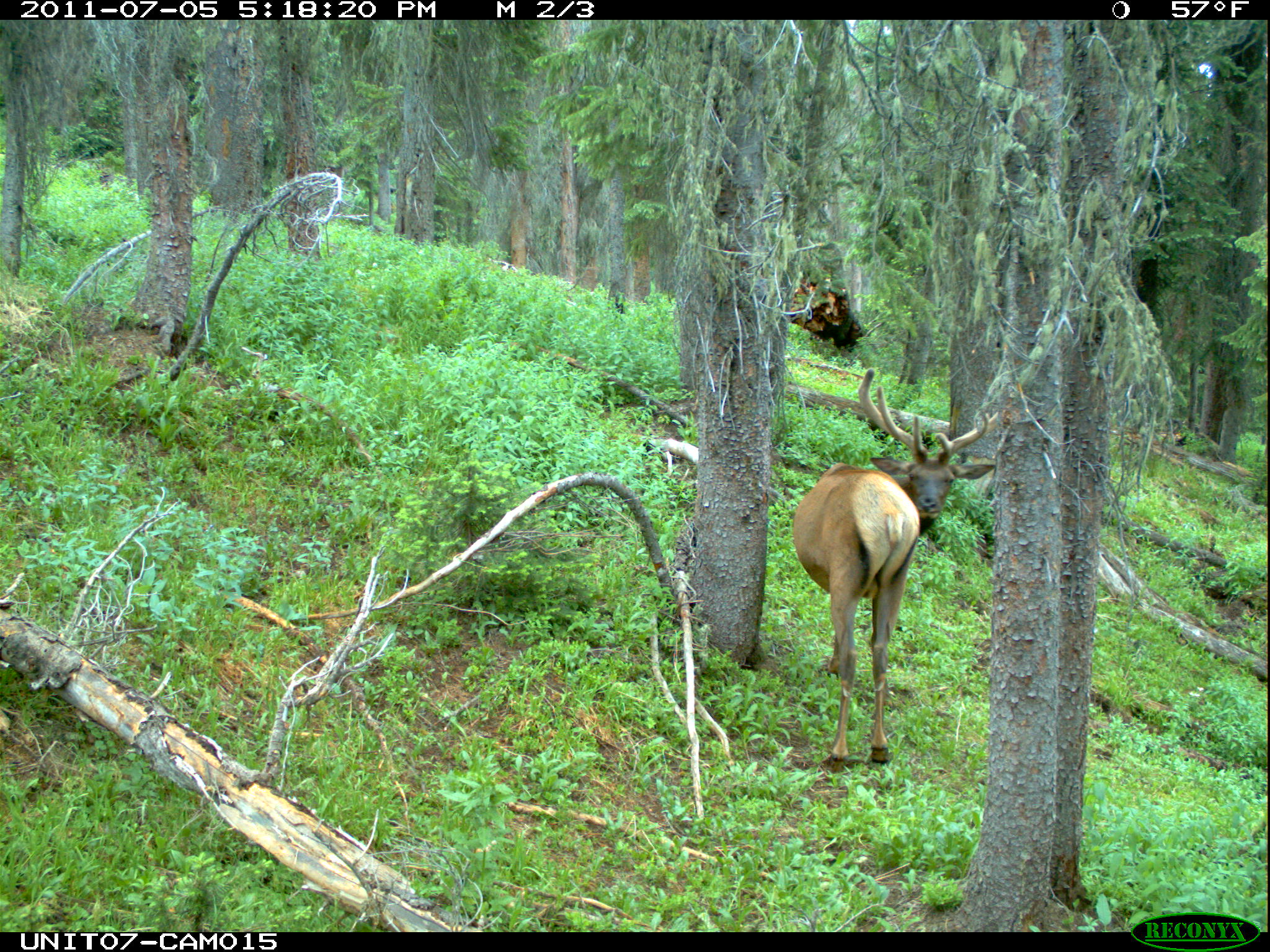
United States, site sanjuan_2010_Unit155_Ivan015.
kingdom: Animalia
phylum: Chordata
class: Mammalia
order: Artiodactyla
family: Cervidae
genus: Cervus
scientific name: Cervus elaphus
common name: red deer